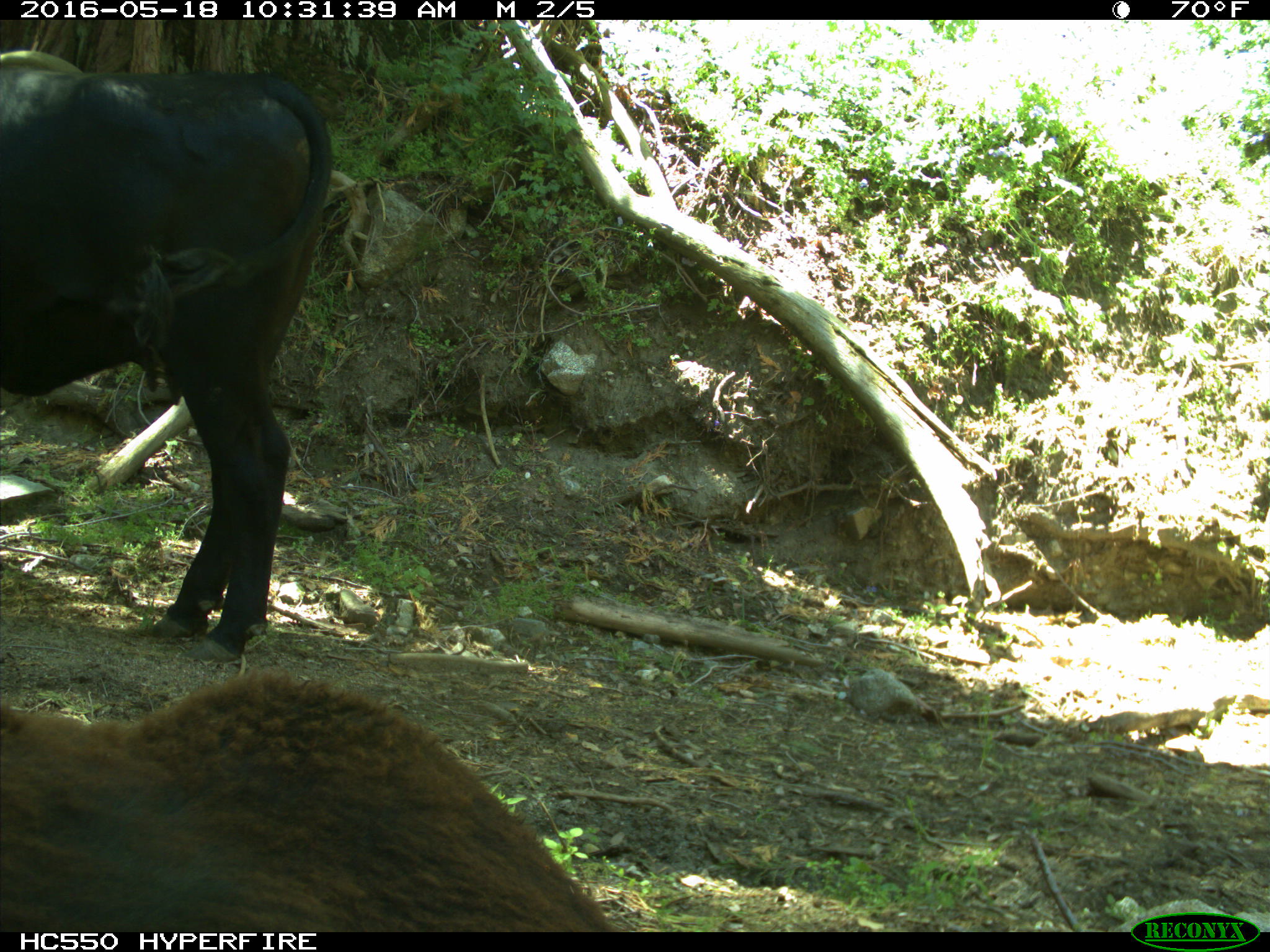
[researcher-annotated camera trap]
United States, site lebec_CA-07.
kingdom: Animalia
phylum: Chordata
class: Mammalia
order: Artiodactyla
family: Bovidae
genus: Bos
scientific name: Bos taurus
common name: domestic cow